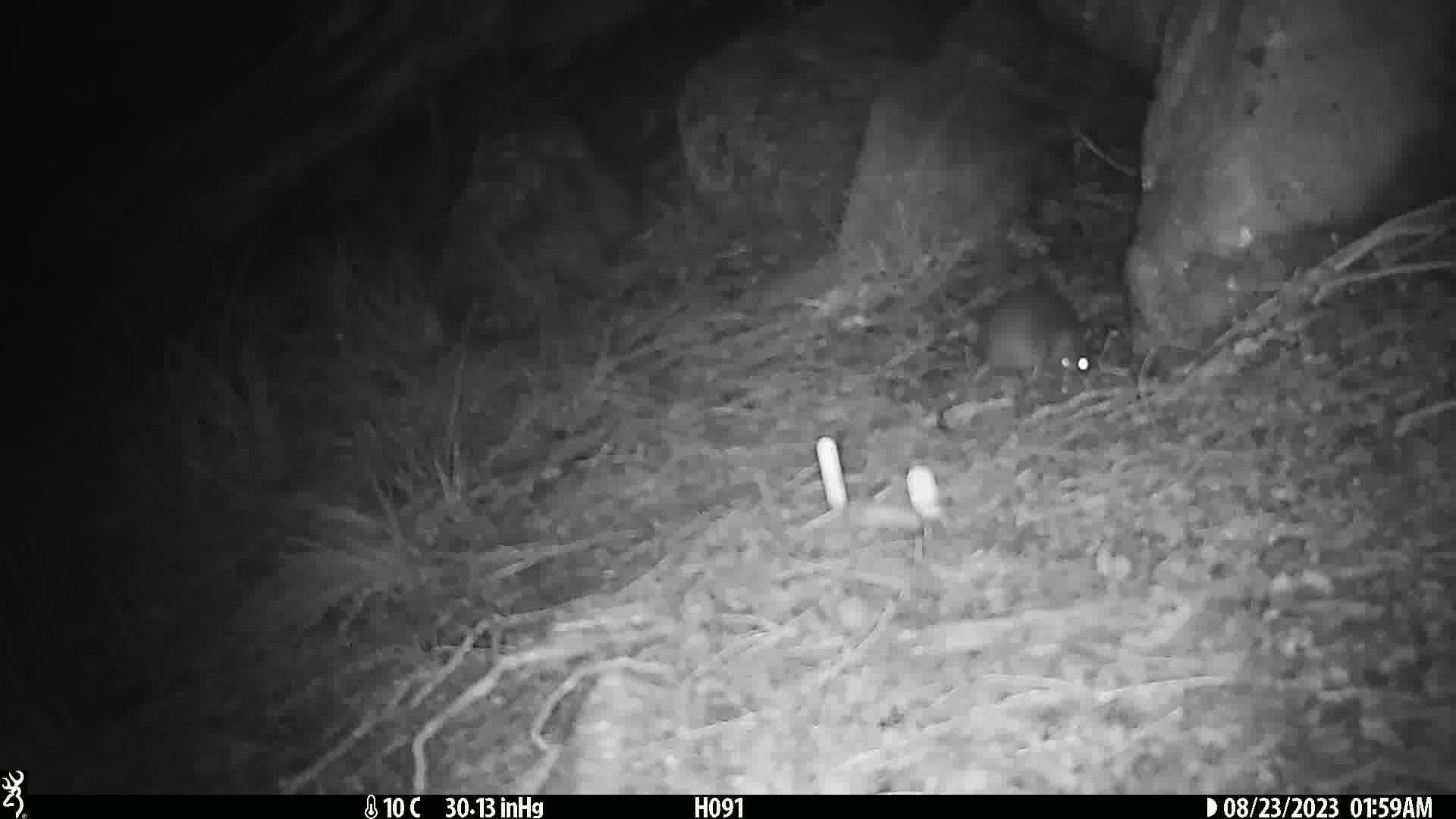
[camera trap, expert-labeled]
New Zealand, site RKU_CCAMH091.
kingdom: Animalia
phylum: Chordata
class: Mammalia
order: Rodentia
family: Muridae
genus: Rattus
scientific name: Rattus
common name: rat